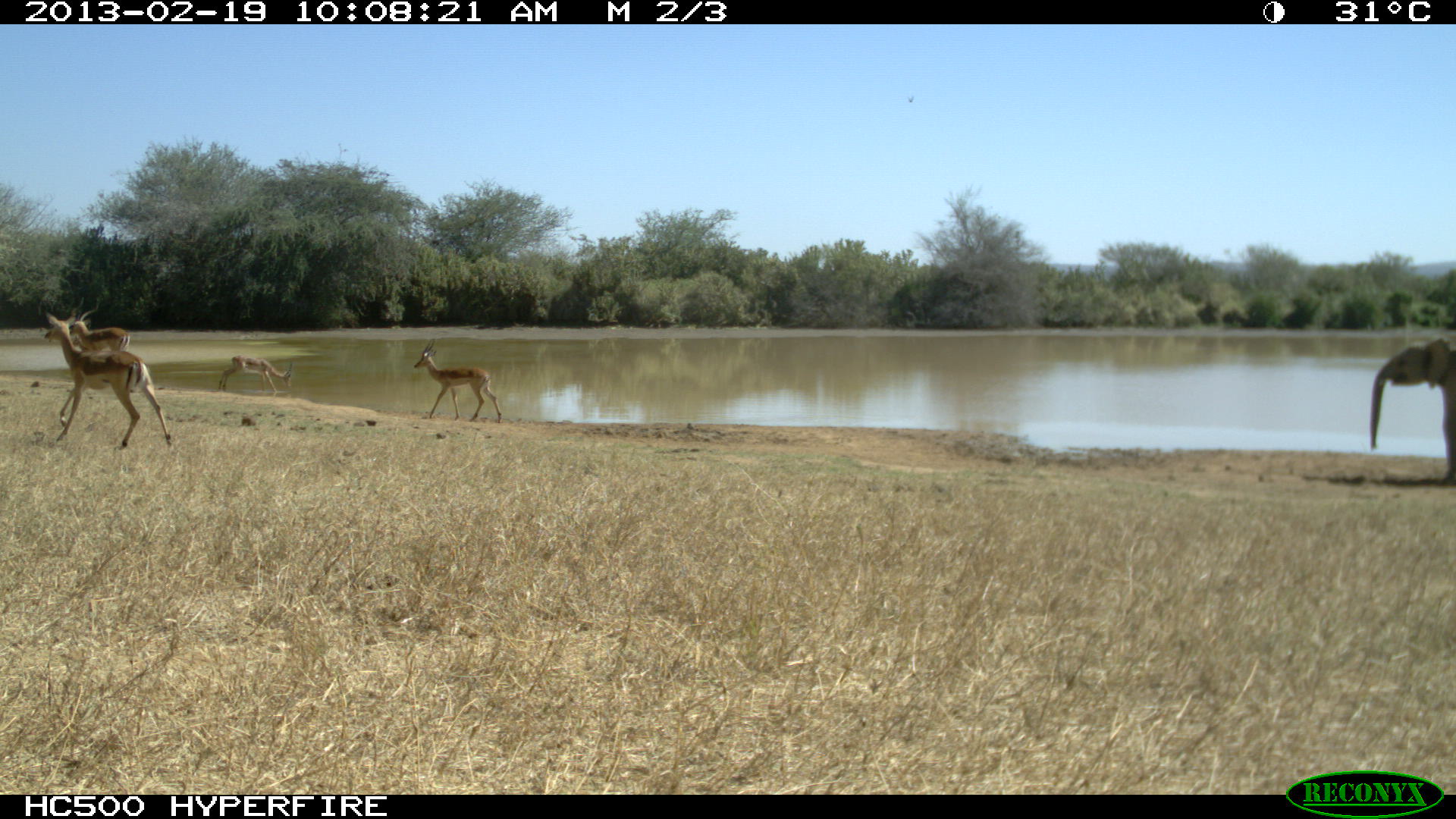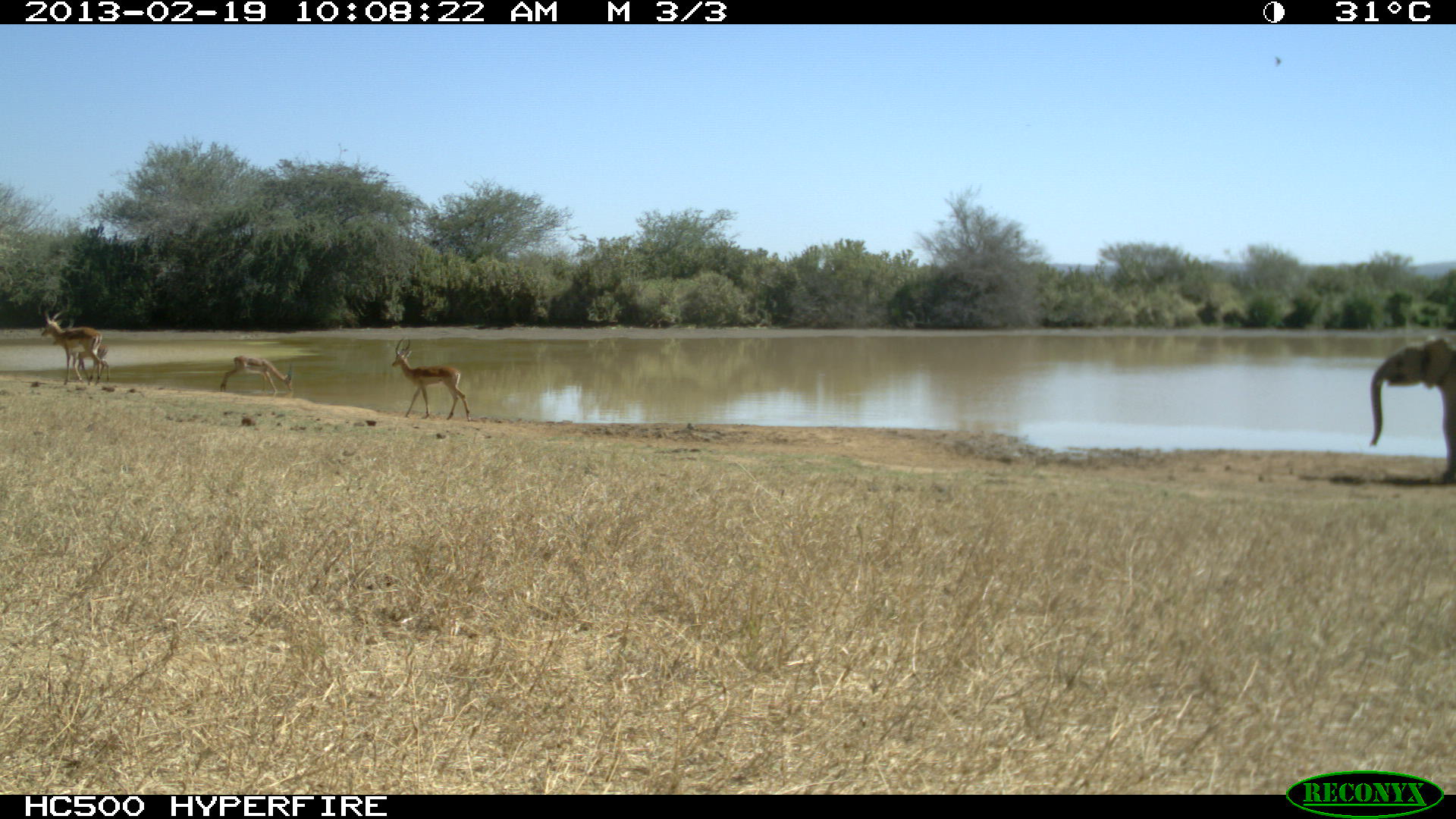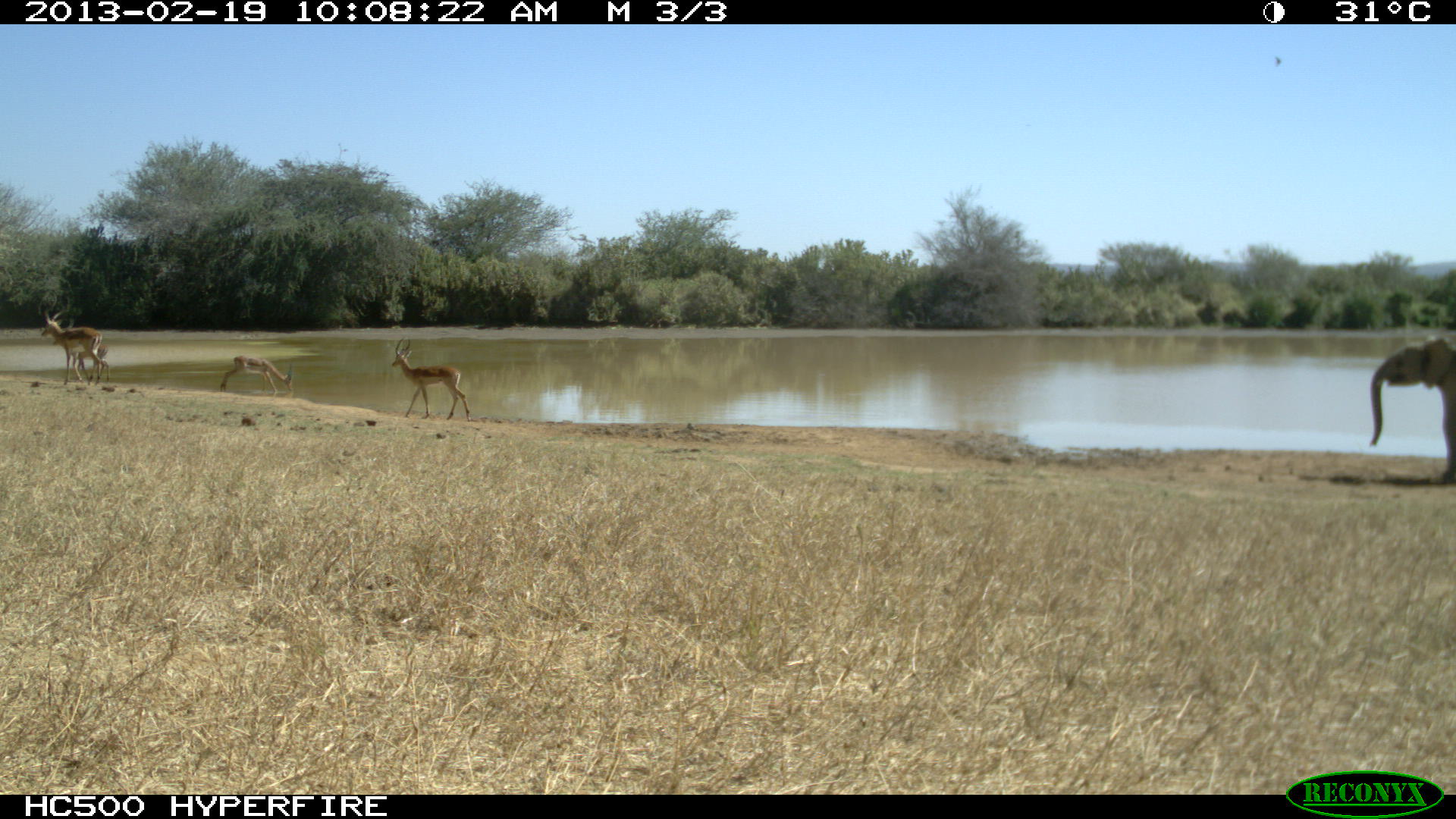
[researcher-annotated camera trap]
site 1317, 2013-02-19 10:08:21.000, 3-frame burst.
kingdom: Animalia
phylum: Chordata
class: Mammalia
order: Proboscidea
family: Elephantidae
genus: Loxodonta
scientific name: Loxodonta africana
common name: african bush elephant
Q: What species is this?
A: Loxodonta africana (african bush elephant).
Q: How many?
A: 1.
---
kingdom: Animalia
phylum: Chordata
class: Mammalia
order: Artiodactyla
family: Bovidae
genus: Aepyceros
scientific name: Aepyceros melampus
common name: impala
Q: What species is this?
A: Aepyceros melampus (impala).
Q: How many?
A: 4.